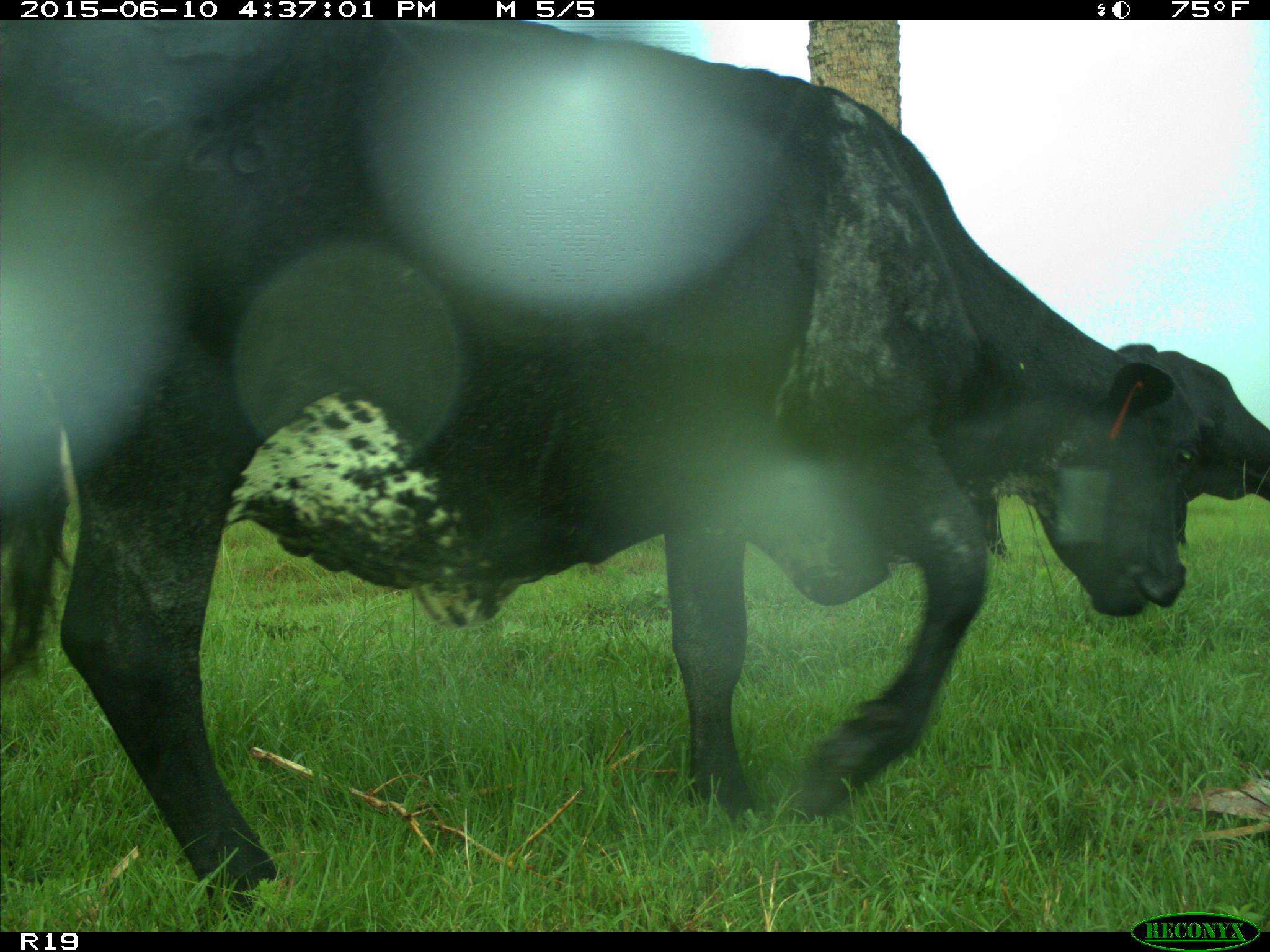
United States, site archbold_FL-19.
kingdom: Animalia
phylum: Chordata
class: Mammalia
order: Artiodactyla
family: Bovidae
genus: Bos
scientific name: Bos taurus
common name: domestic cow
Bos taurus (domestic cow).